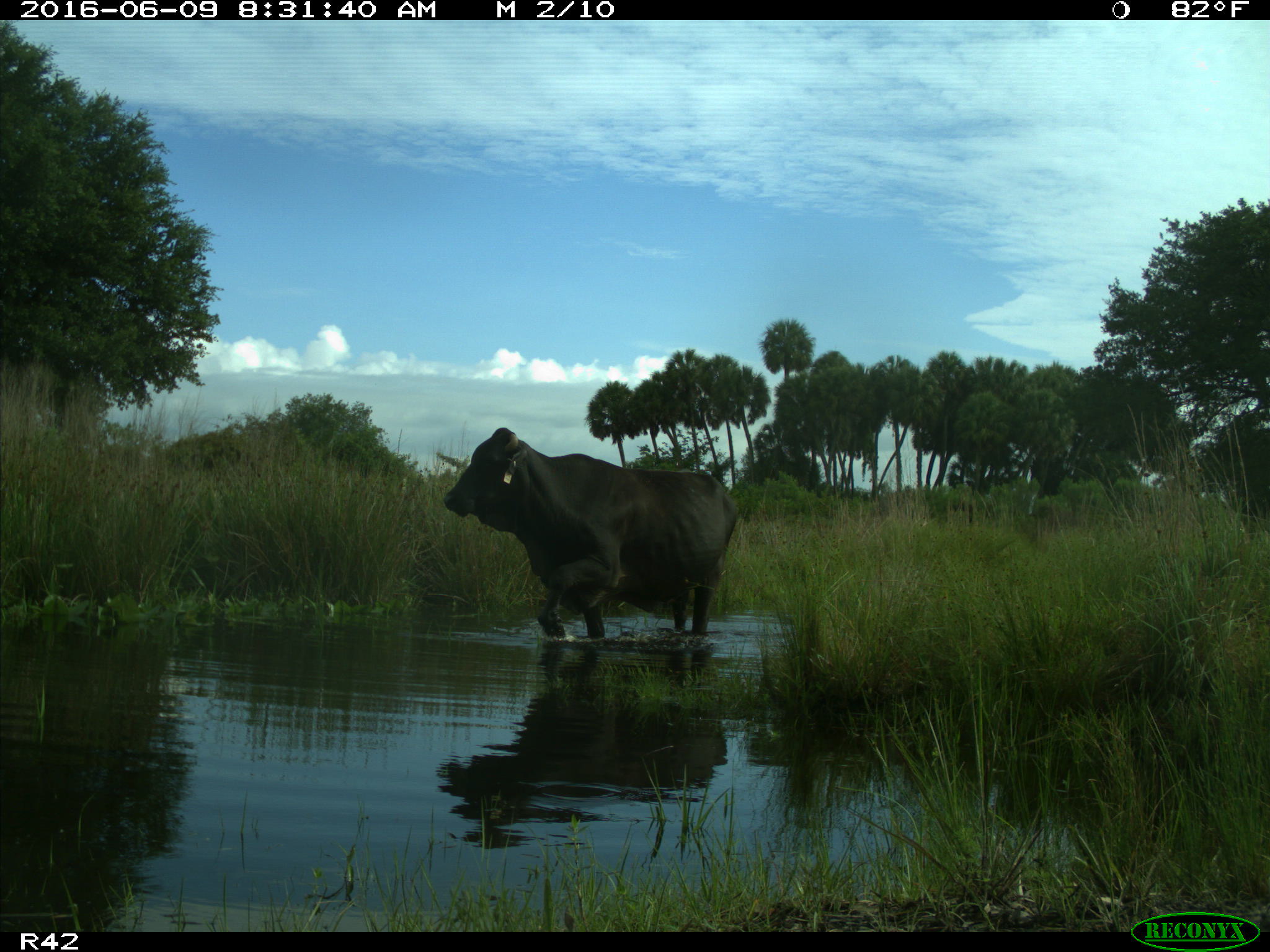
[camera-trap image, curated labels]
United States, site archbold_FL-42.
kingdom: Animalia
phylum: Chordata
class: Mammalia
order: Artiodactyla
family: Bovidae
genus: Bos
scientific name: Bos taurus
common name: domestic cow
Bos taurus (domestic cow).